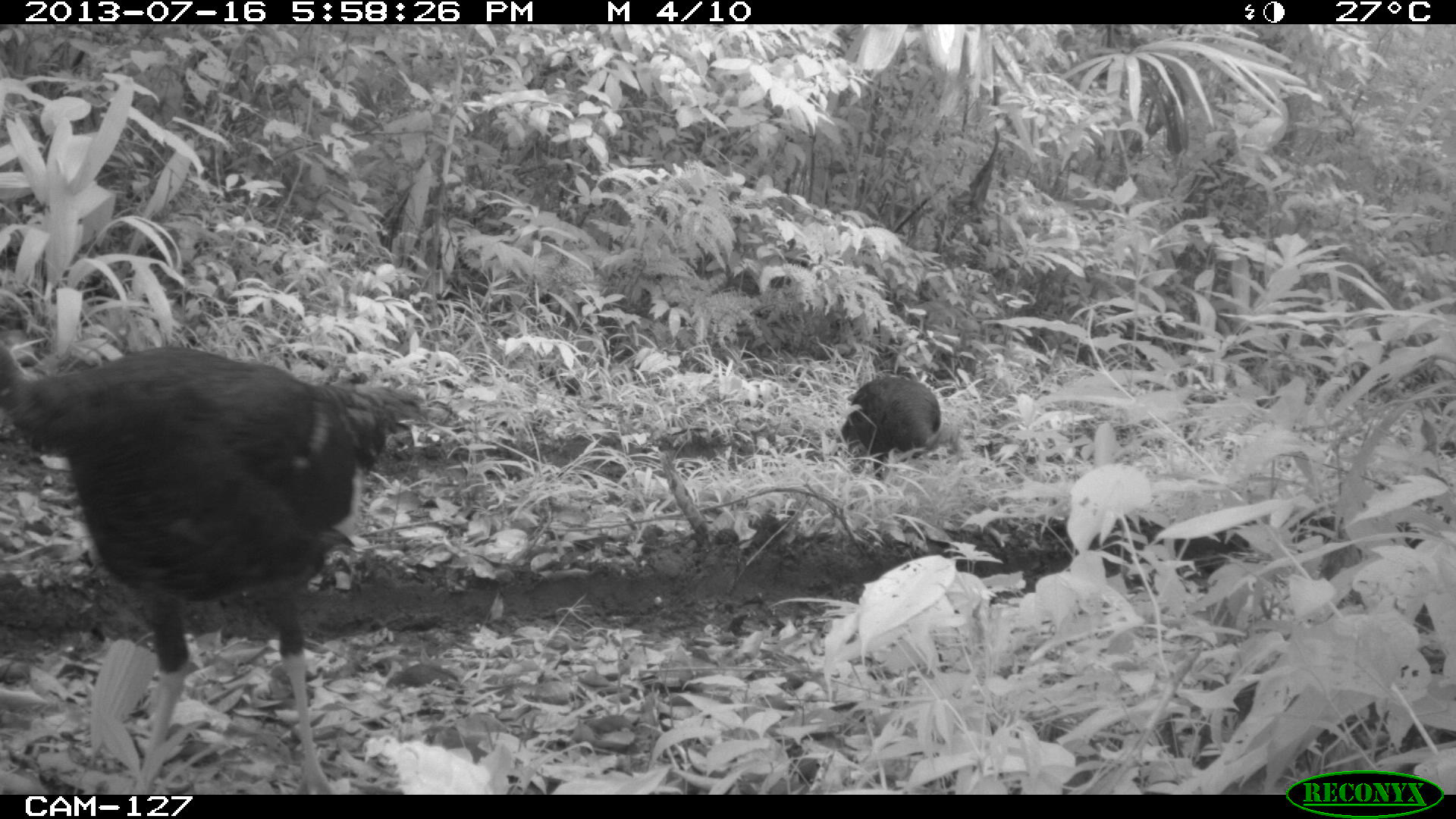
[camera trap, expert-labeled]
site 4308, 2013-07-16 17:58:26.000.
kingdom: Animalia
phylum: Chordata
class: Aves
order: Galliformes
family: Phasianidae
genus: Meleagris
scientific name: Meleagris ocellata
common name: ocellated turkey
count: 4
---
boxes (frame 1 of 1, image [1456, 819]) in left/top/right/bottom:
meleagris ocellata: 0/341/427/794; 840/373/942/481